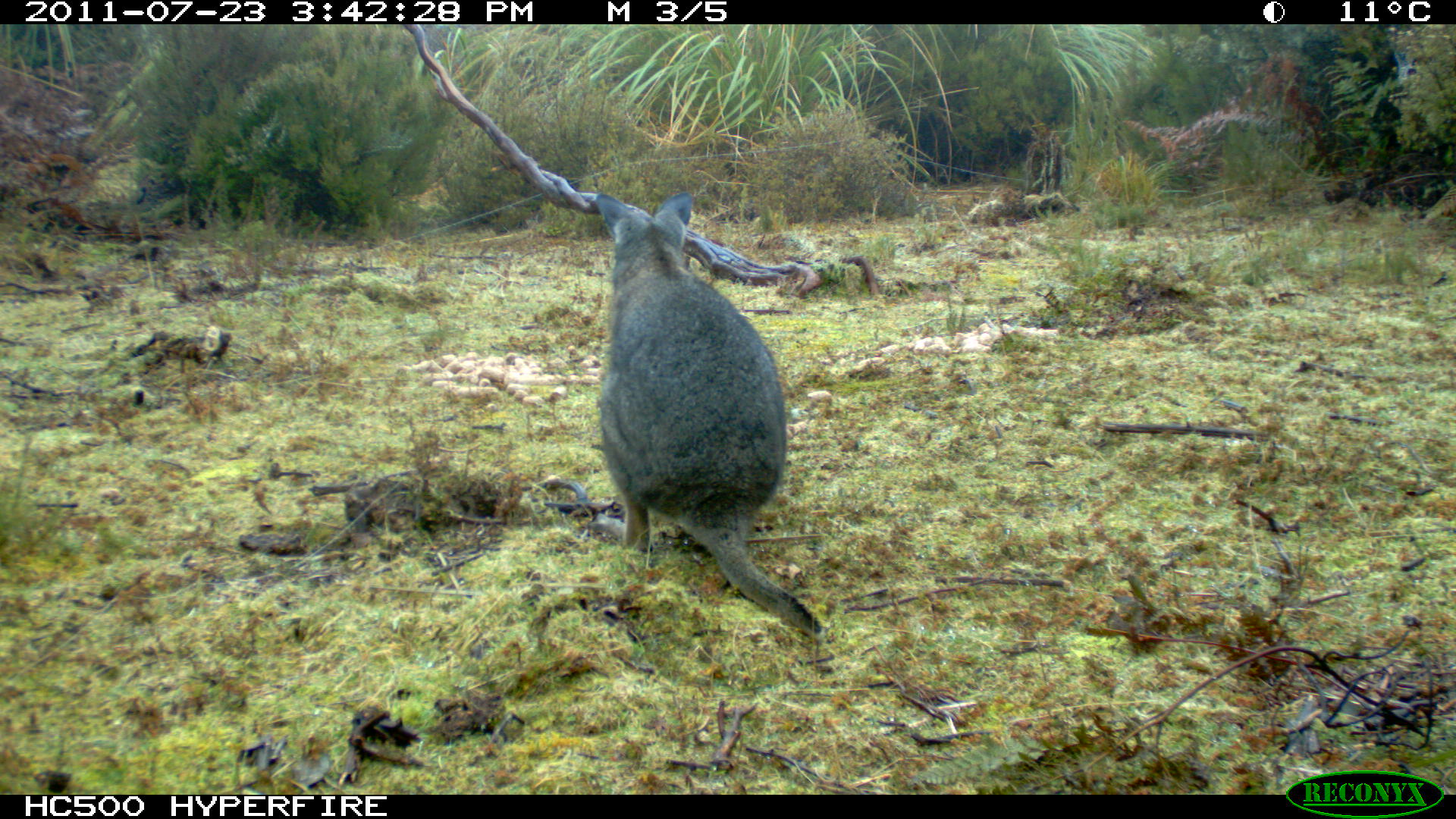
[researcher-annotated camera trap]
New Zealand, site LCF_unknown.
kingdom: Animalia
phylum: Chordata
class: Mammalia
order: Diprotodontia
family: Macropodidae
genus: Notamacropus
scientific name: Notamacropus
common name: wallaby